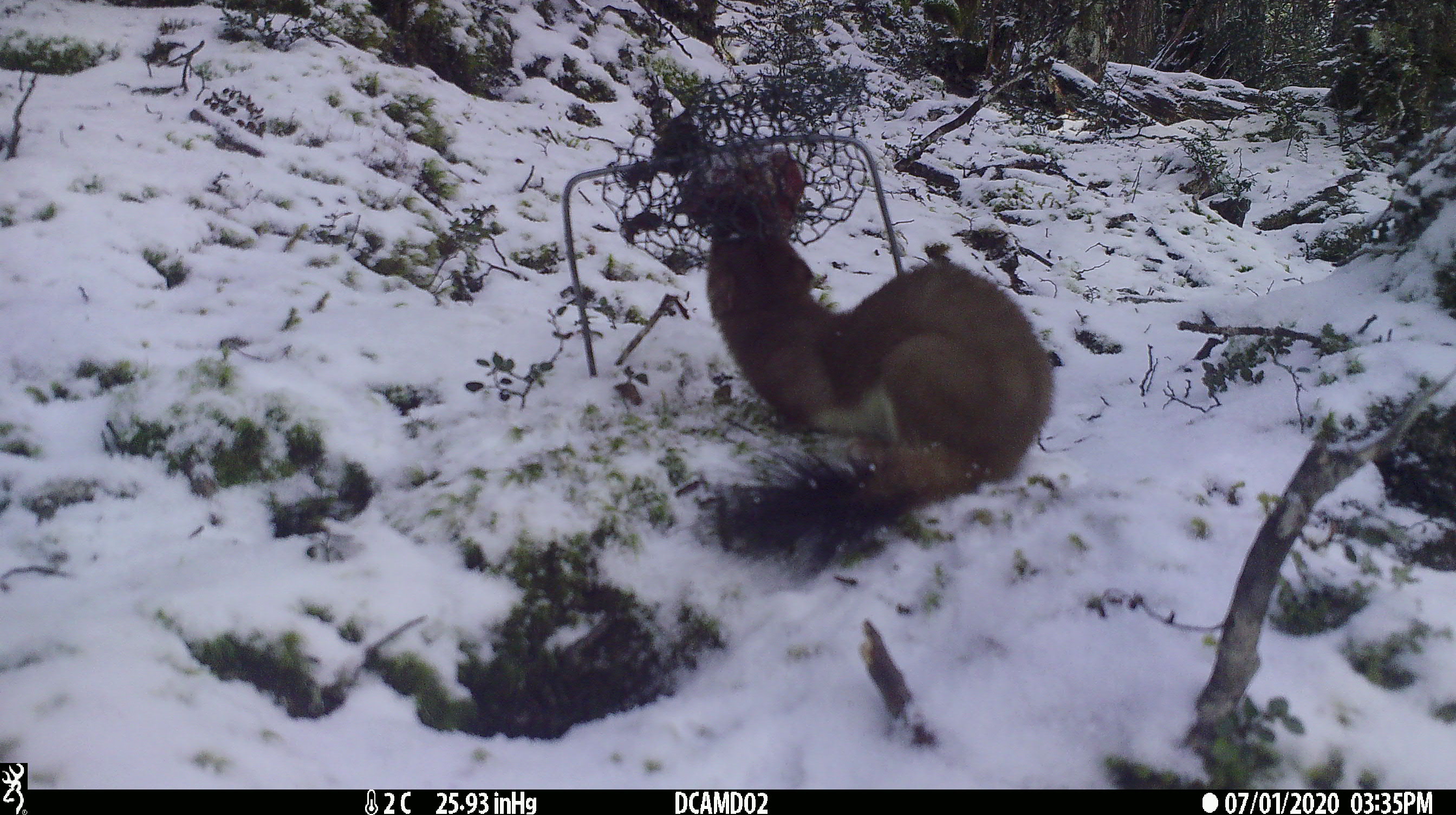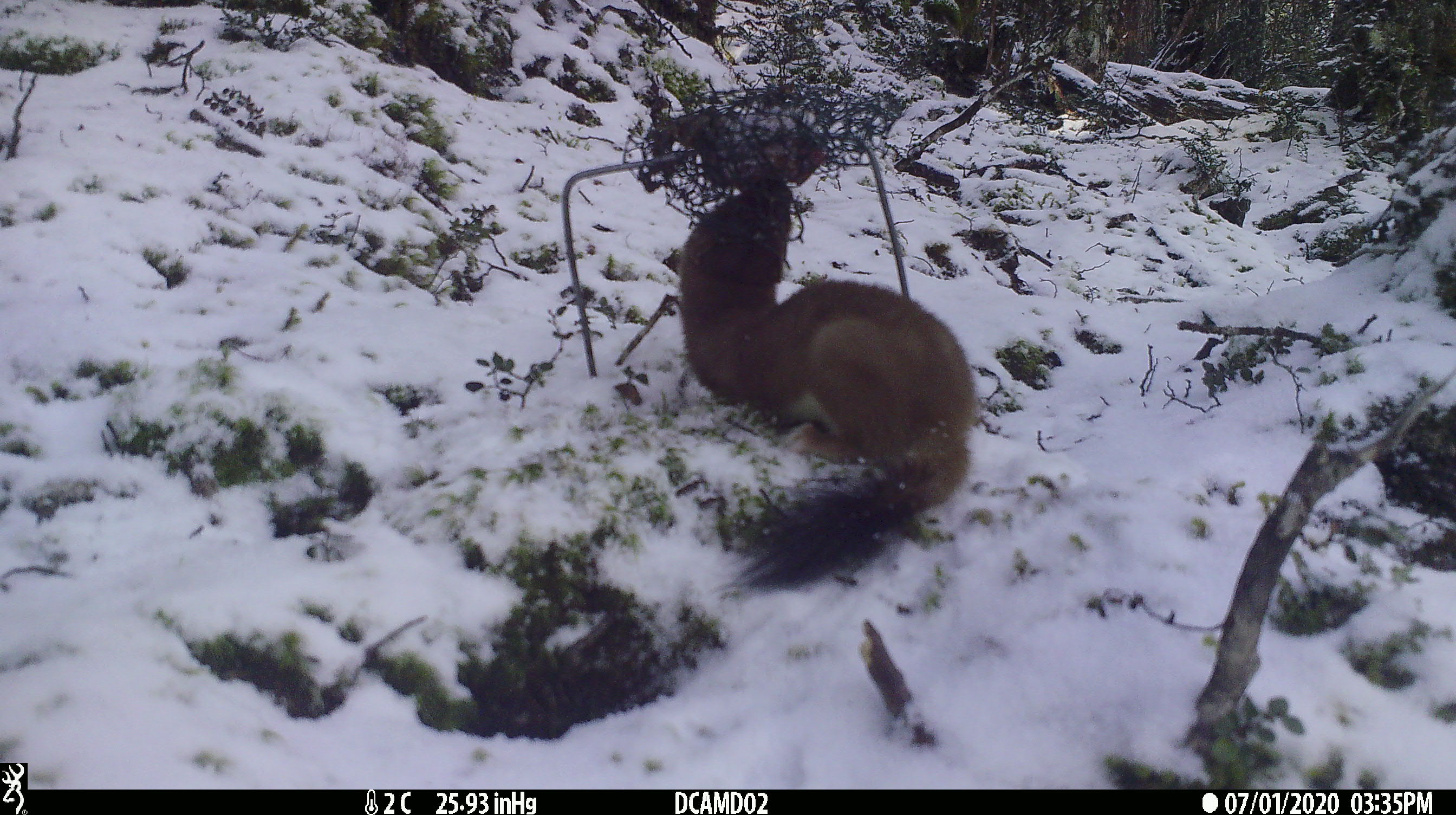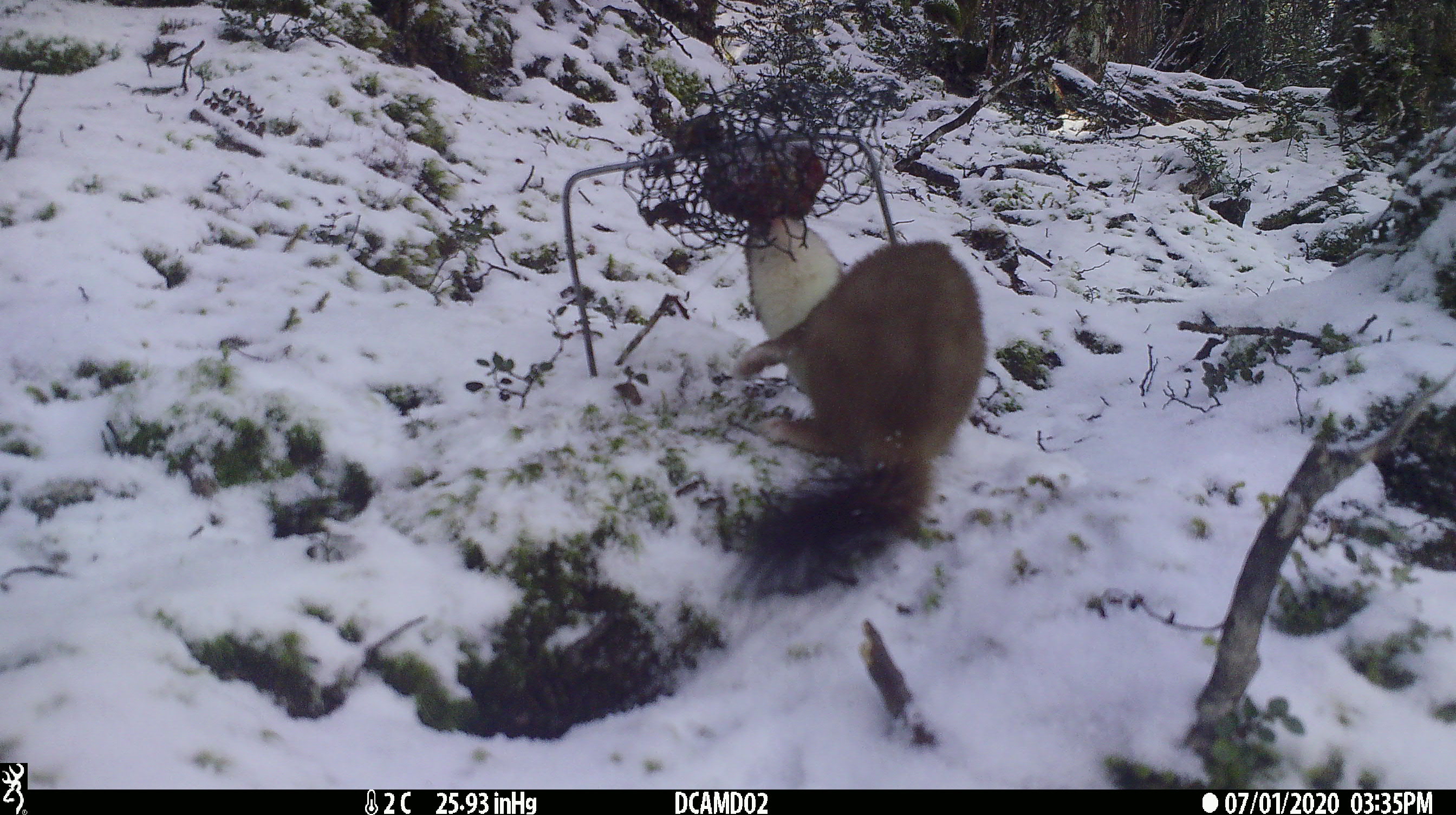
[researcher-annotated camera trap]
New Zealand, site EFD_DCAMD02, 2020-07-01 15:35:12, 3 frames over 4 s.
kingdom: Animalia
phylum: Chordata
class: Mammalia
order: Carnivora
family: Mustelidae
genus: Mustela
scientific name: Mustela erminea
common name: stoat